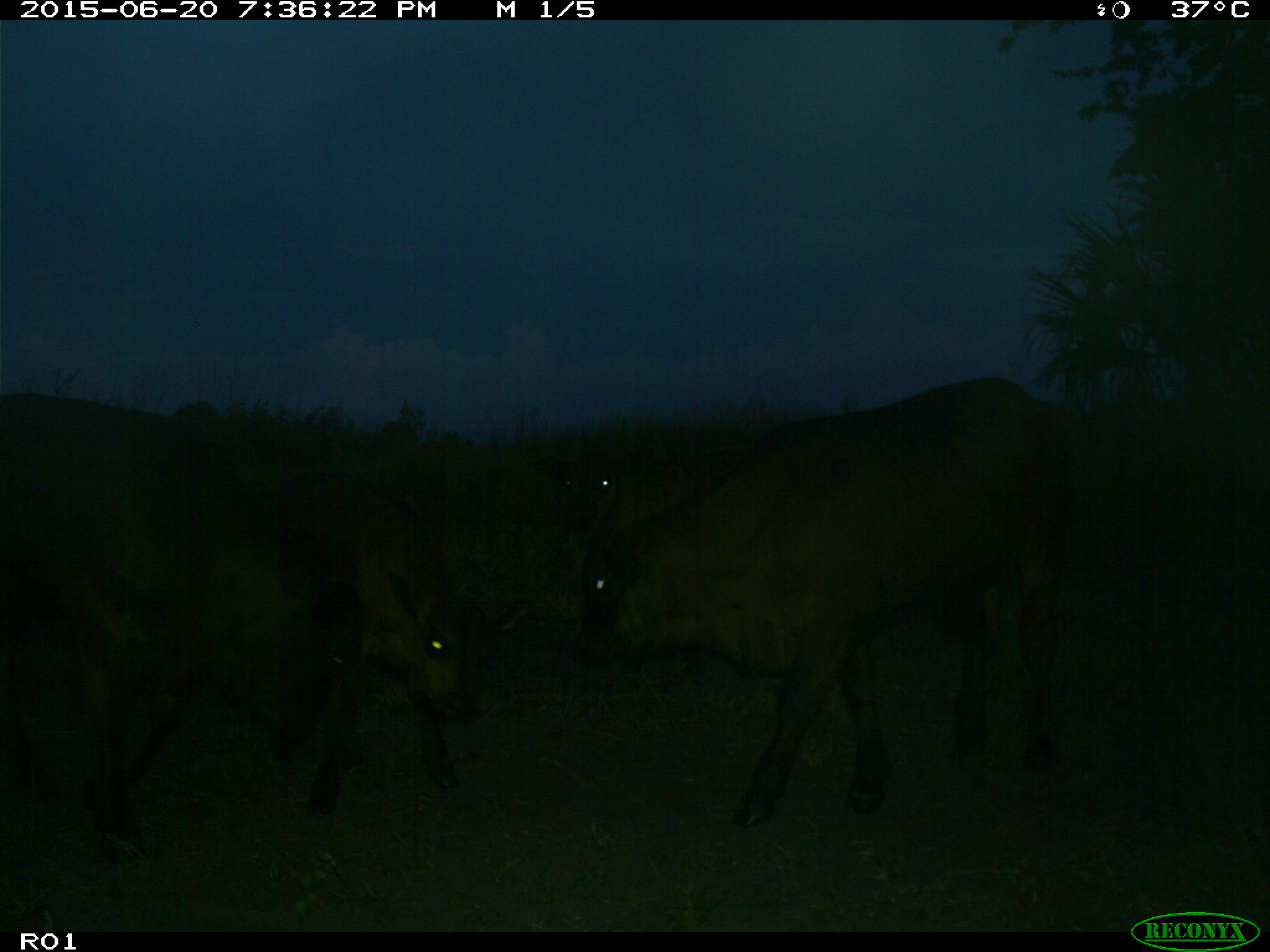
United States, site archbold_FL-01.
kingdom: Animalia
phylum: Chordata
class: Mammalia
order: Artiodactyla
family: Bovidae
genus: Bos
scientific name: Bos taurus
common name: domestic cow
Bos taurus (domestic cow).